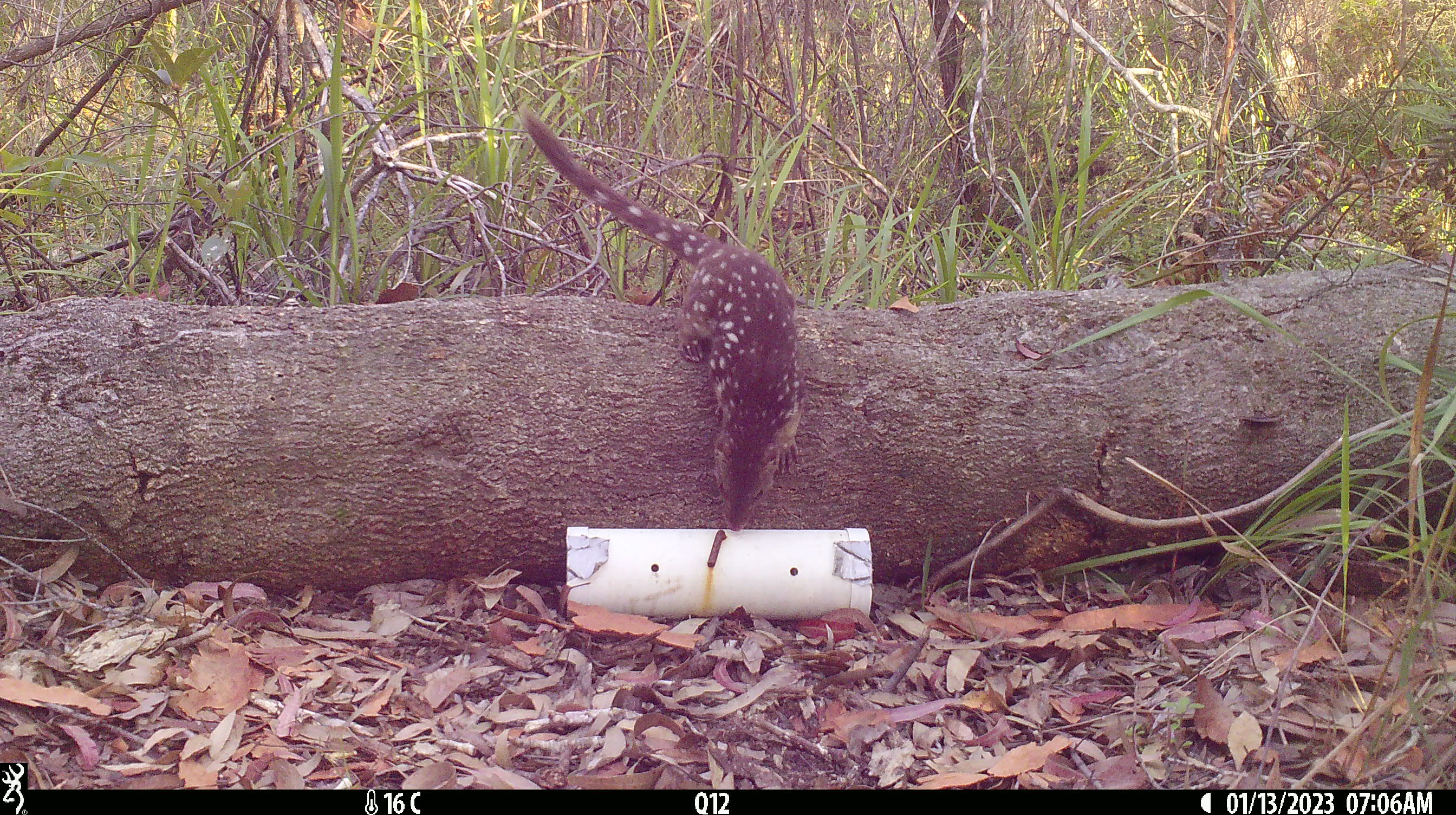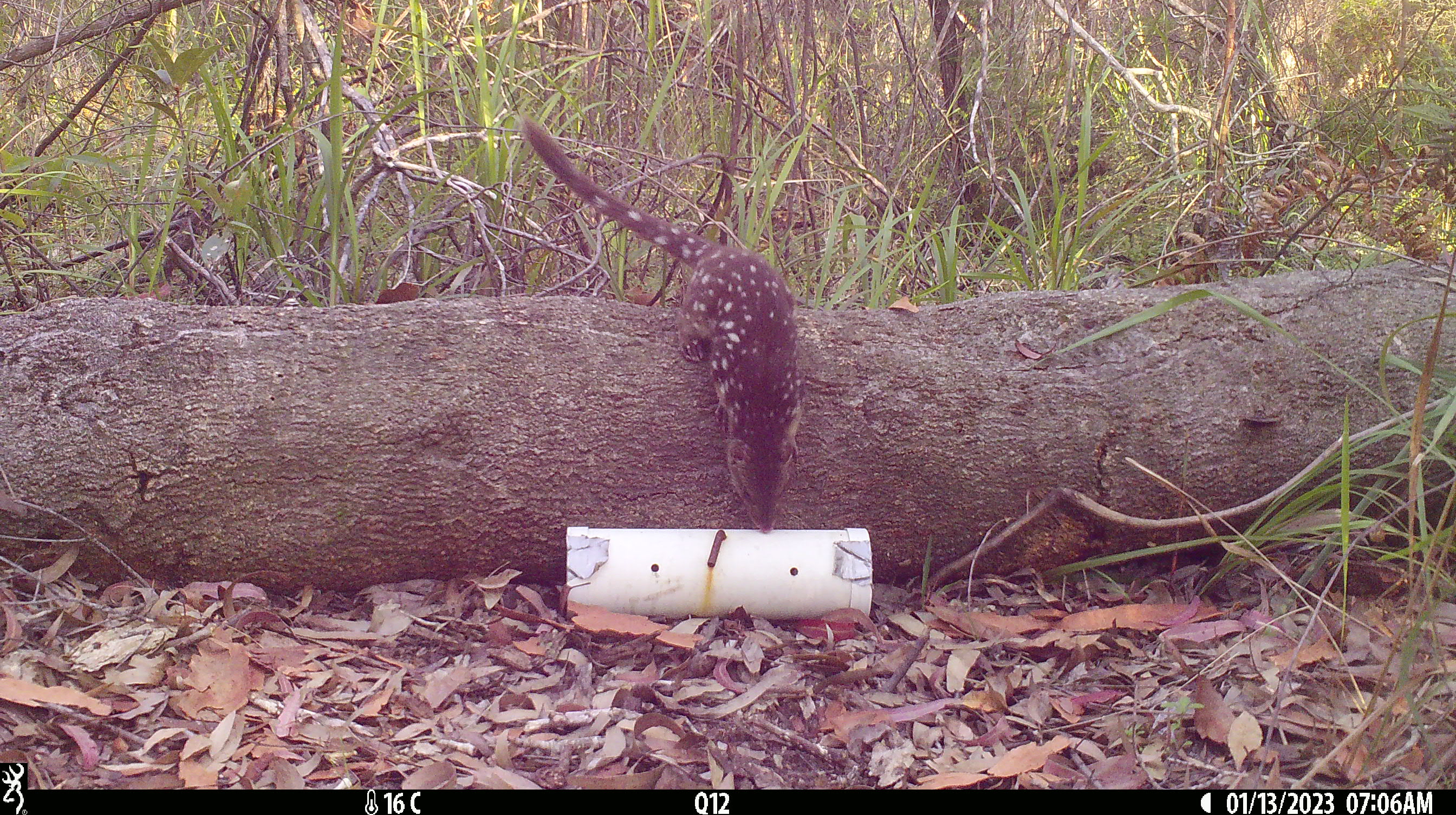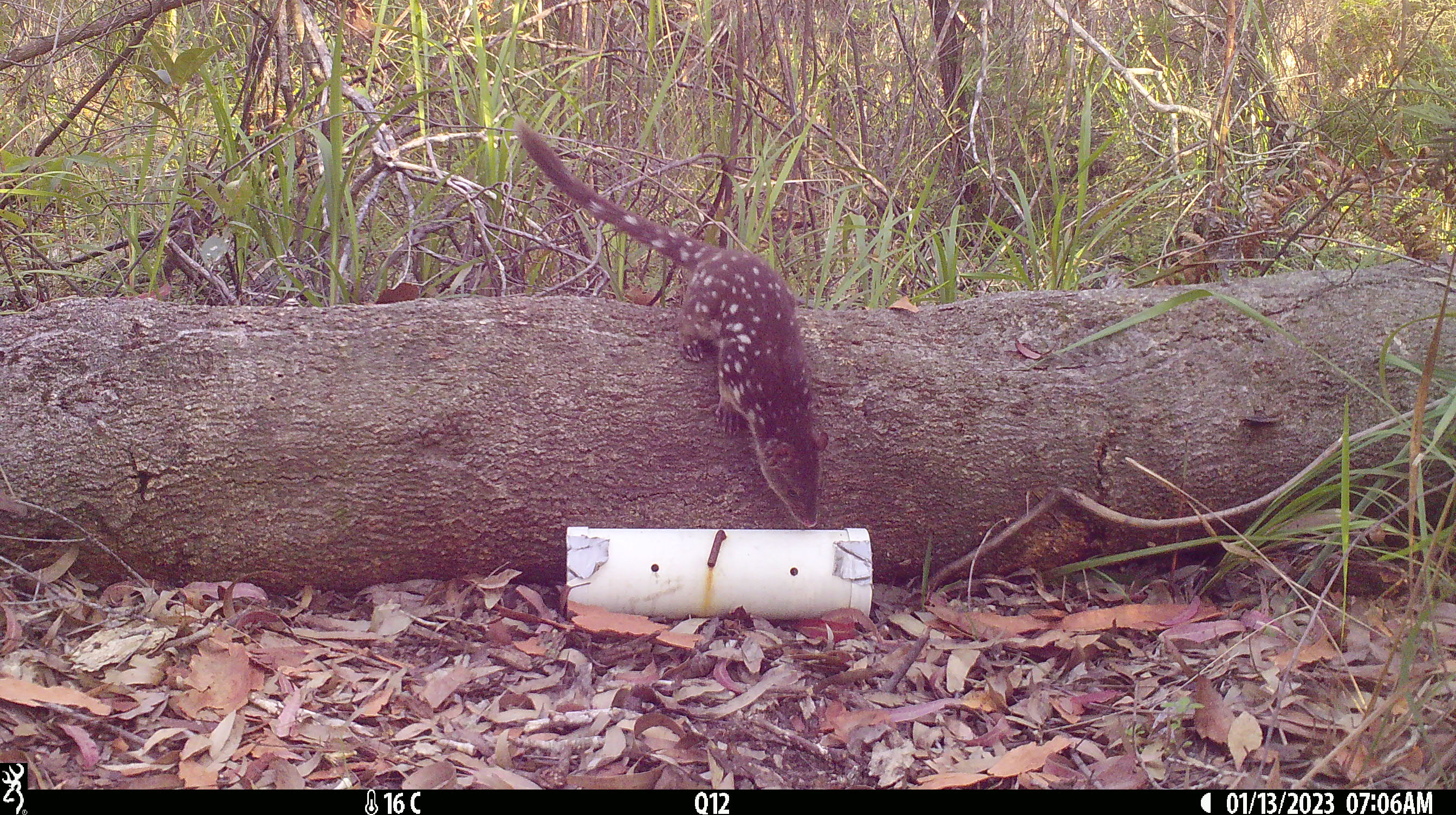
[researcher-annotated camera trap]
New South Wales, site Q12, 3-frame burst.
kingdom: Animalia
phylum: Chordata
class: Mammalia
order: Dasyuromorphia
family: Dasyuridae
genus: Dasyurus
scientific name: Dasyurus maculatus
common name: spotted-tailed quoll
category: quoll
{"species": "quoll (spotted-tailed quoll) (Dasyurus maculatus)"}